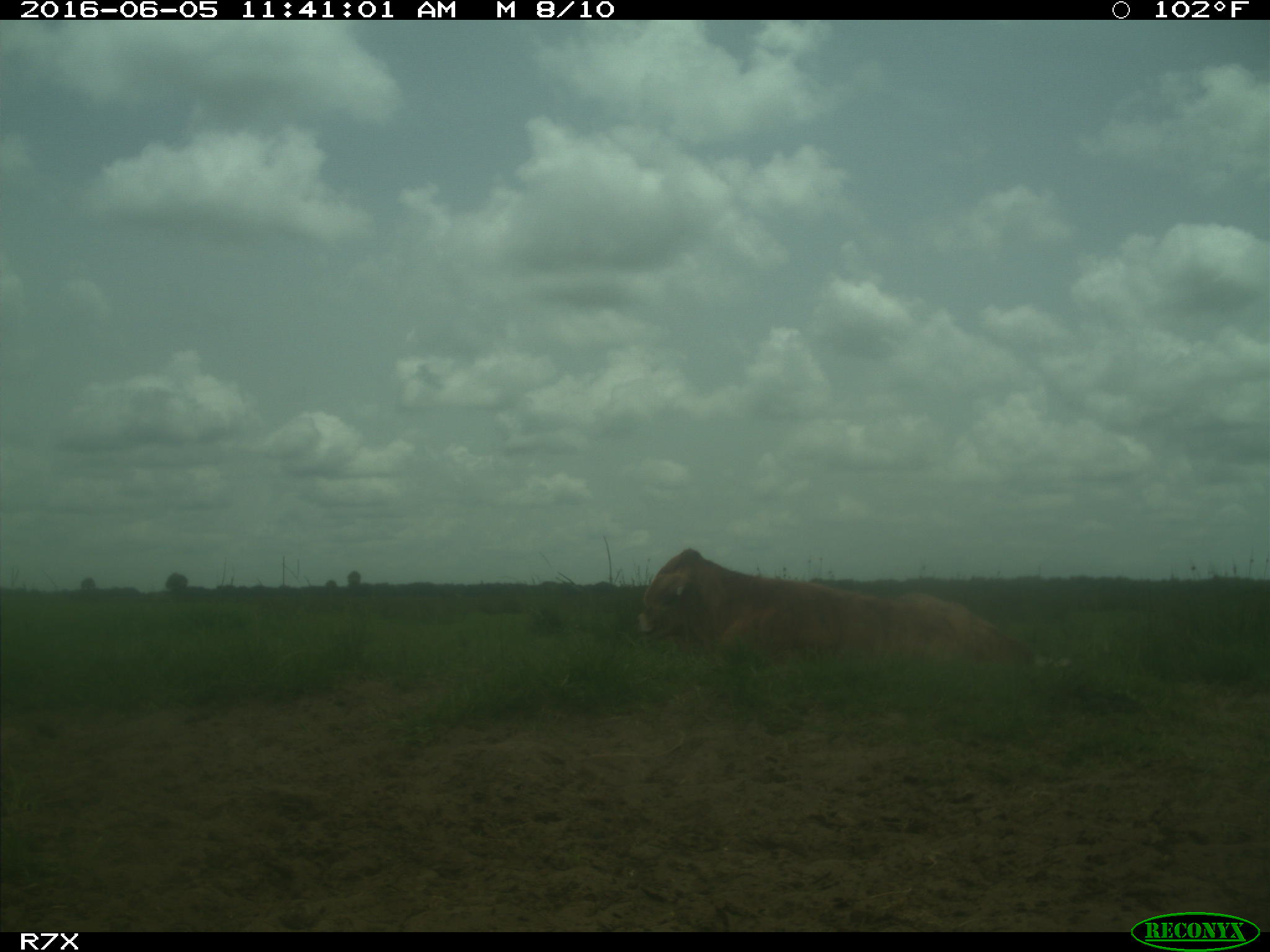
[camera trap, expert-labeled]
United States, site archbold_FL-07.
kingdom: Animalia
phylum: Chordata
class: Mammalia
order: Artiodactyla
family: Bovidae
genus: Bos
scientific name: Bos taurus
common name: domestic cow